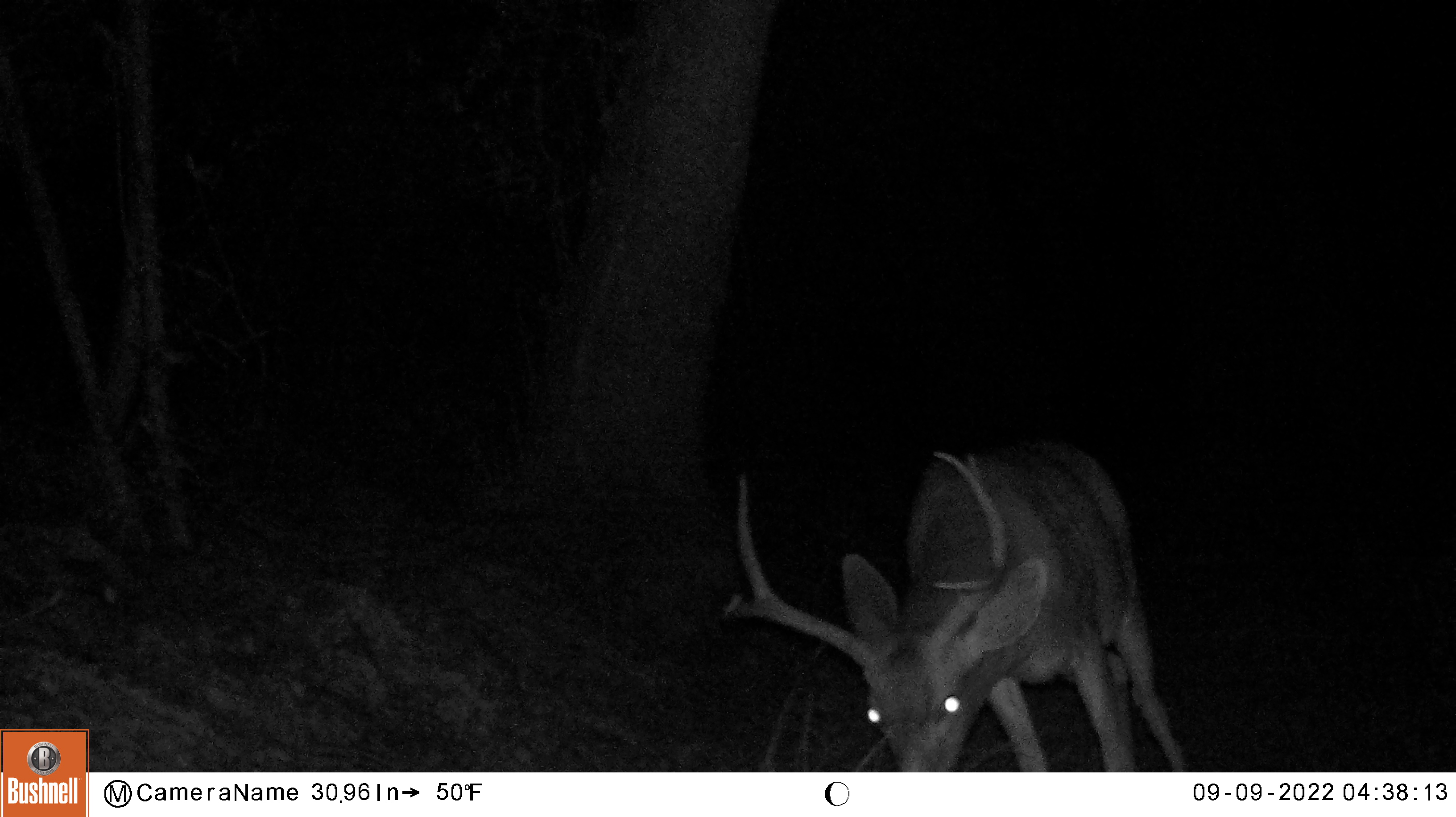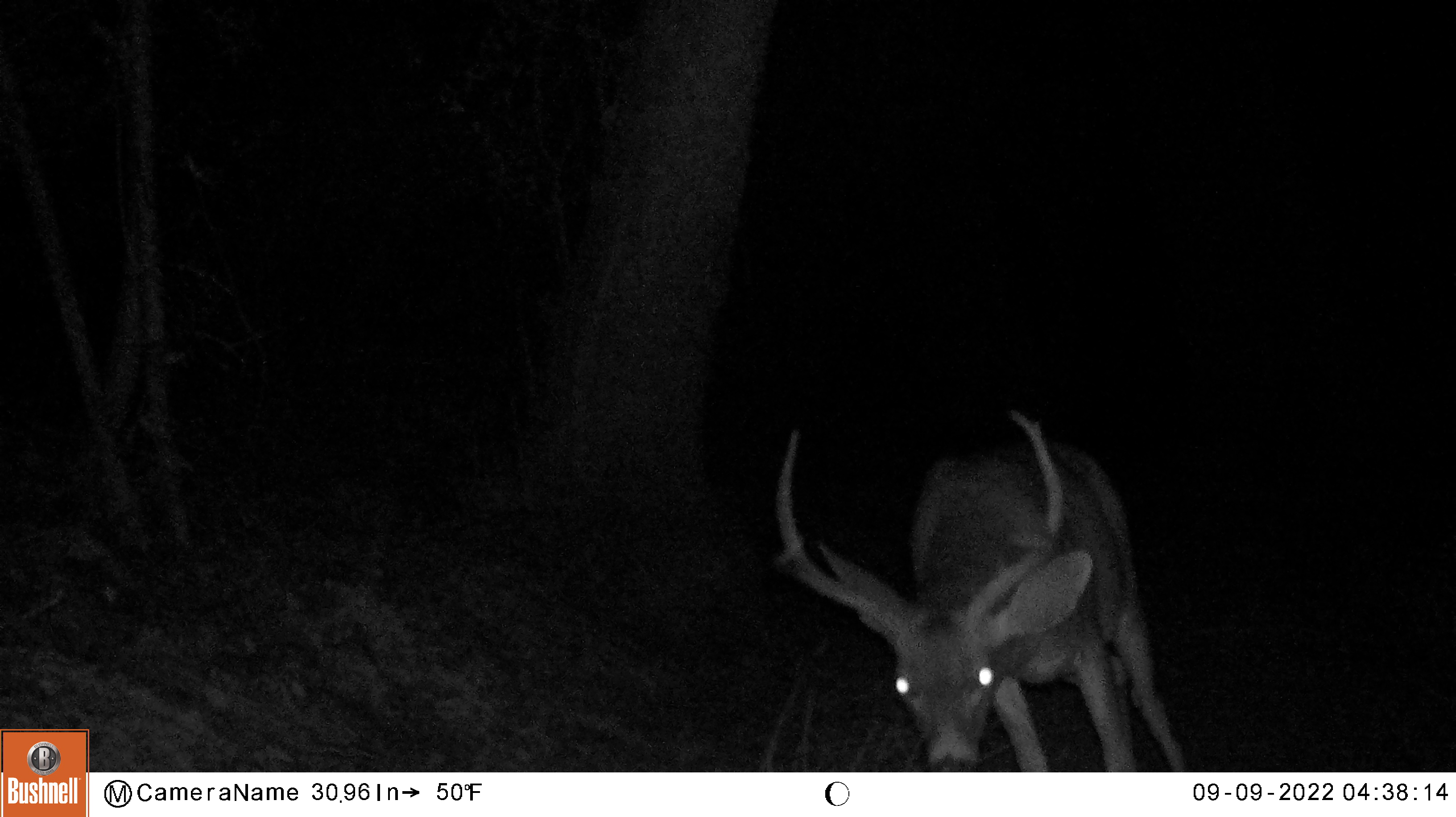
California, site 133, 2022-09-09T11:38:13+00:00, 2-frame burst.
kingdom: Animalia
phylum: Chordata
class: Mammalia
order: Artiodactyla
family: Cervidae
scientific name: Cervidae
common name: elk or deer